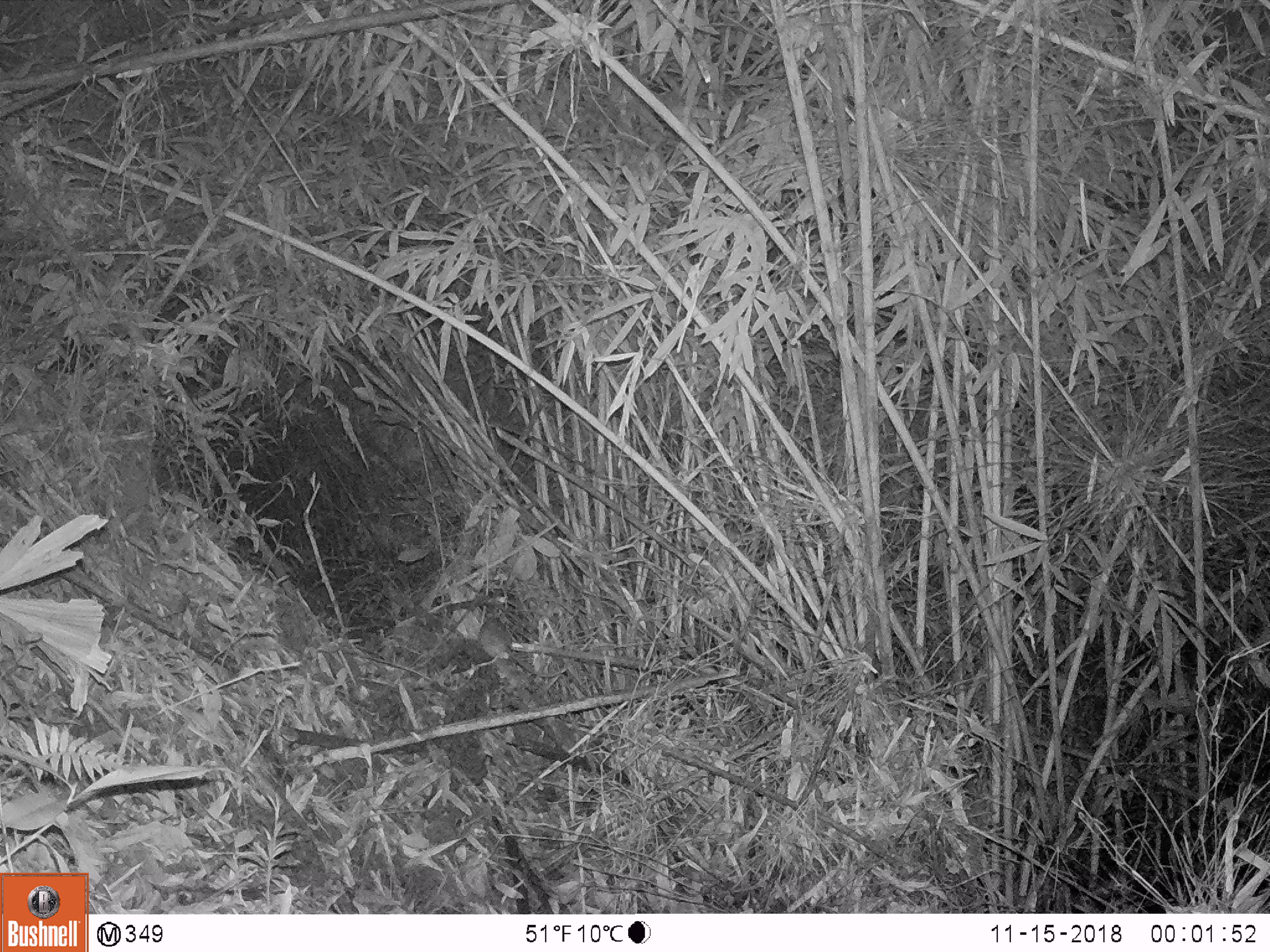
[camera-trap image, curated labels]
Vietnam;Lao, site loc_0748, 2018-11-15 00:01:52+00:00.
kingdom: Animalia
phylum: Chordata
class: Mammalia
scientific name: Mammalia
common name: mammal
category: unidentified small mammal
Unidentified small mammal (mammal) (Mammalia). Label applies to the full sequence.